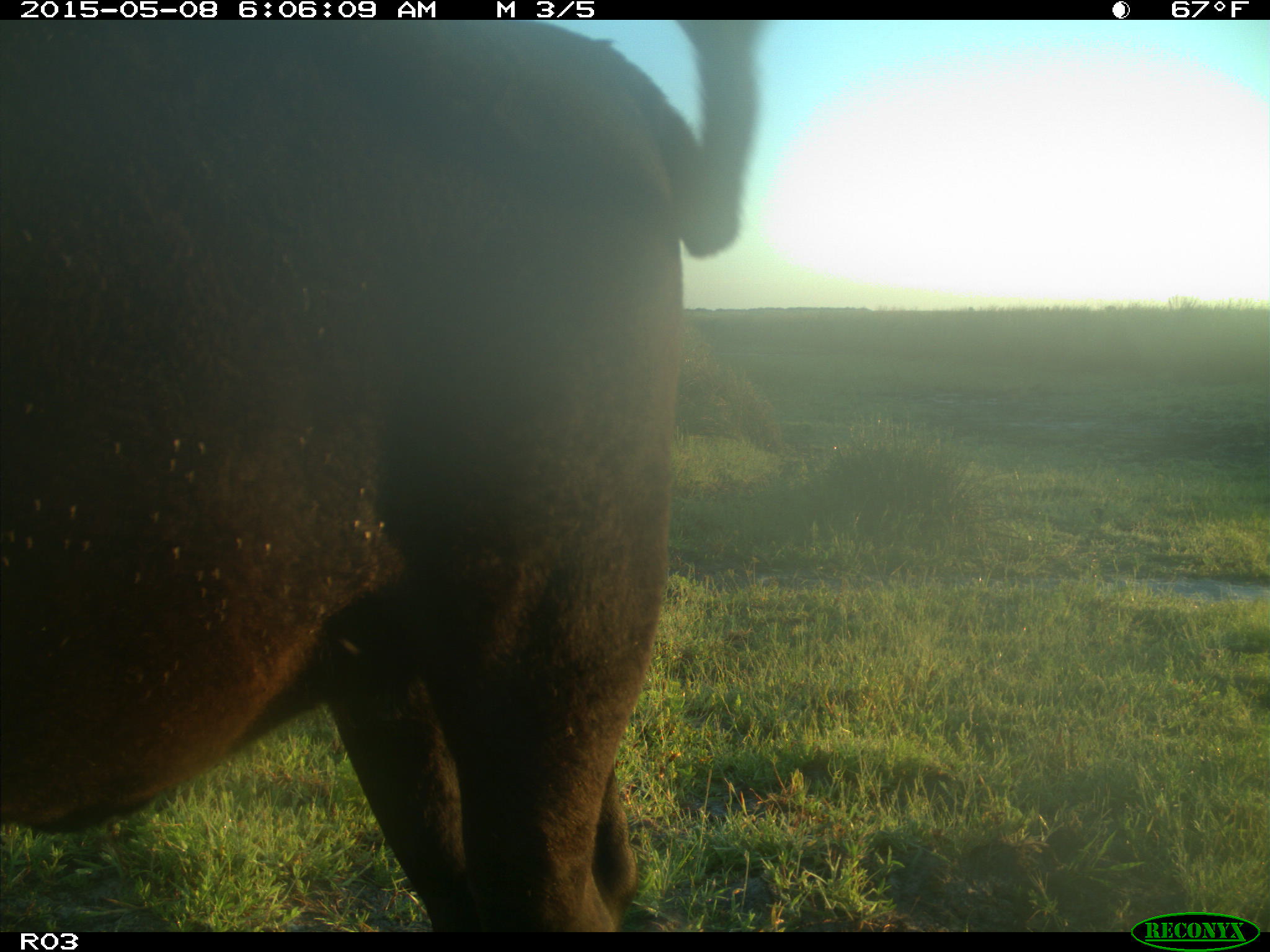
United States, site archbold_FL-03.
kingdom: Animalia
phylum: Chordata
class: Mammalia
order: Artiodactyla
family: Bovidae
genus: Bos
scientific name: Bos taurus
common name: domestic cow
Bos taurus (domestic cow).